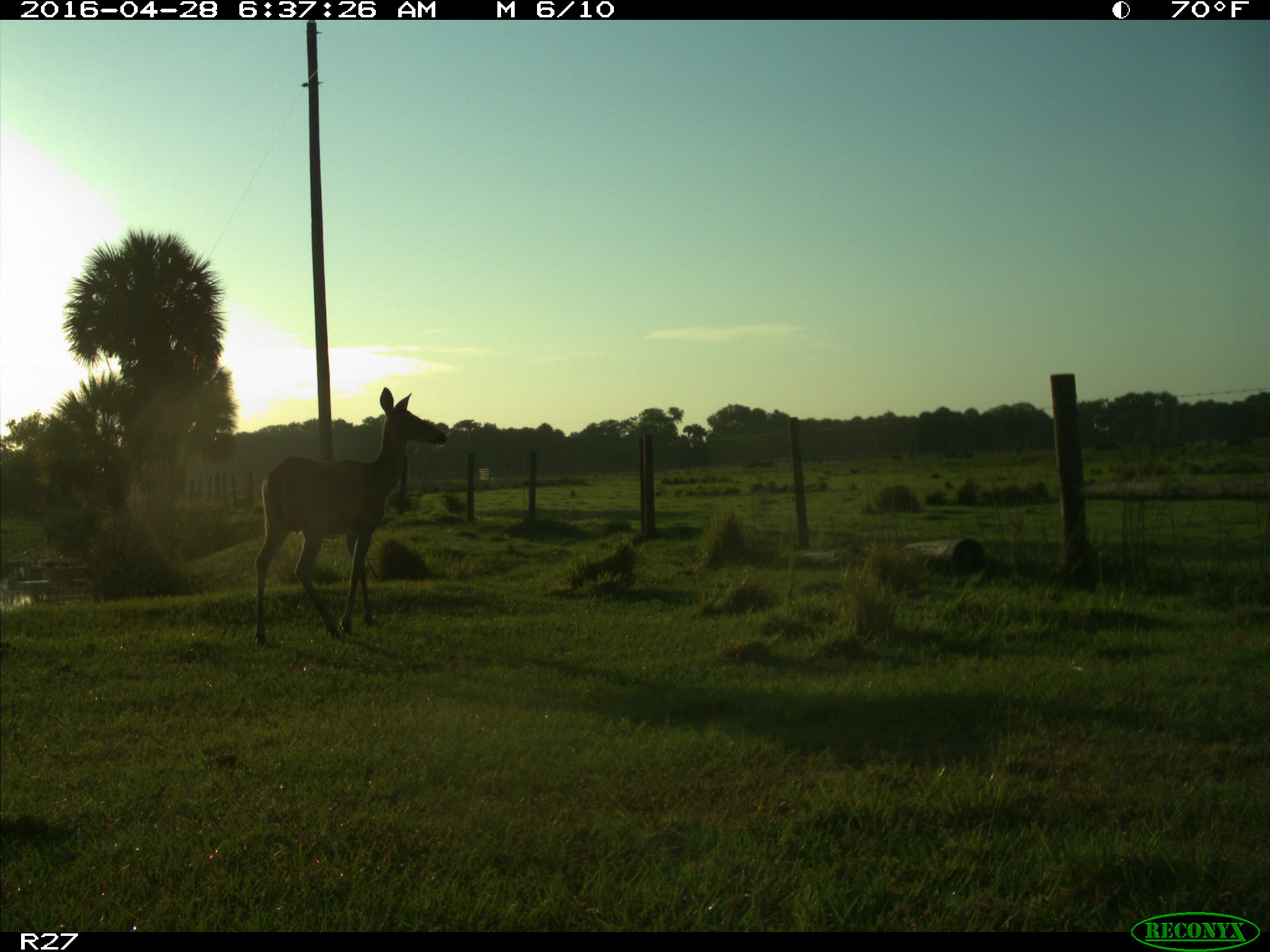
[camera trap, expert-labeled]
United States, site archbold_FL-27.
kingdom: Animalia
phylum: Chordata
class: Mammalia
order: Artiodactyla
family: Cervidae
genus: Odocoileus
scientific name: Odocoileus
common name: deer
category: unidentified deer